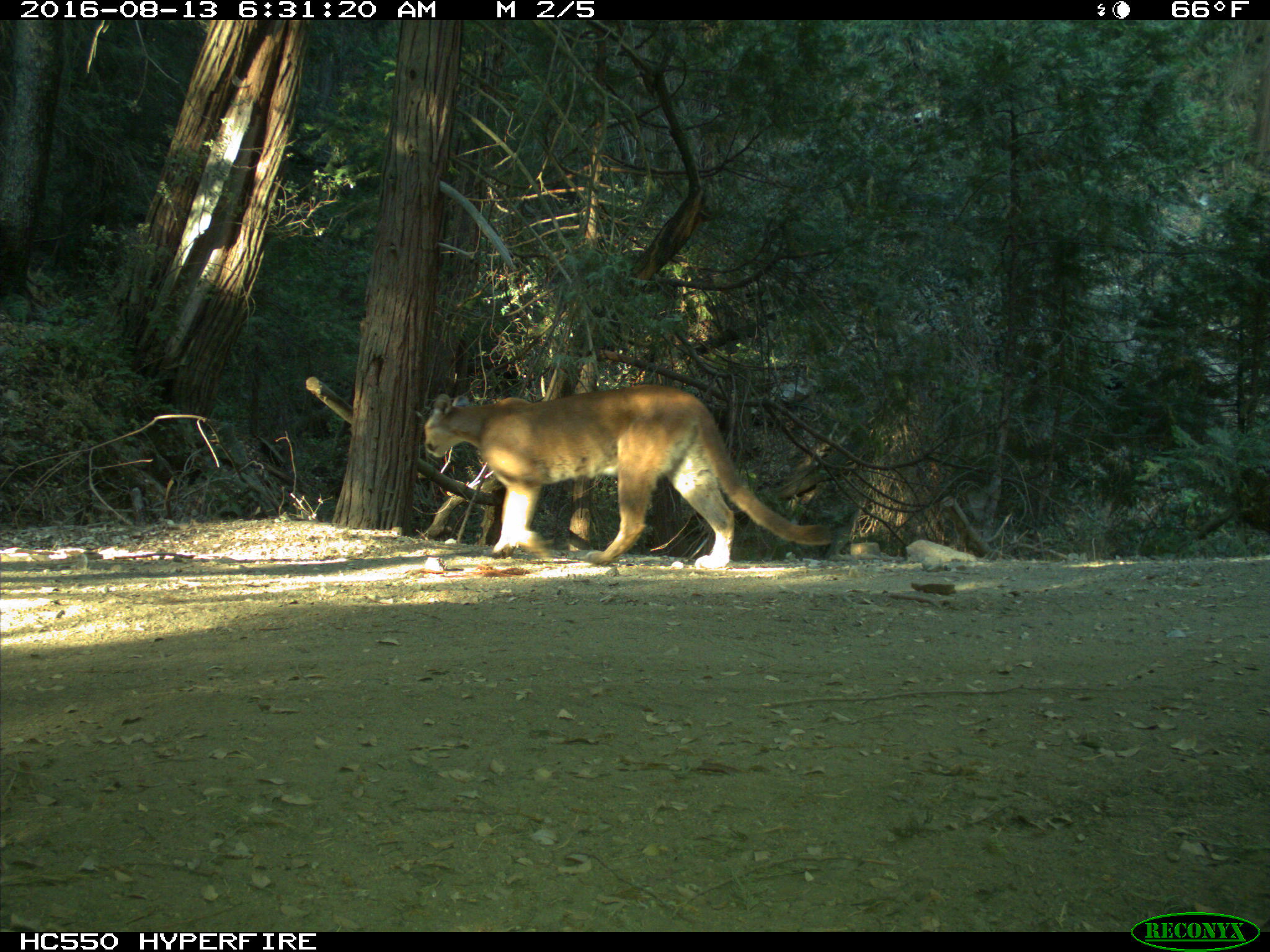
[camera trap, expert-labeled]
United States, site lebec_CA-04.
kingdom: Animalia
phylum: Chordata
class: Mammalia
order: Carnivora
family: Felidae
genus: Puma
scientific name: Puma concolor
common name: mountain lion